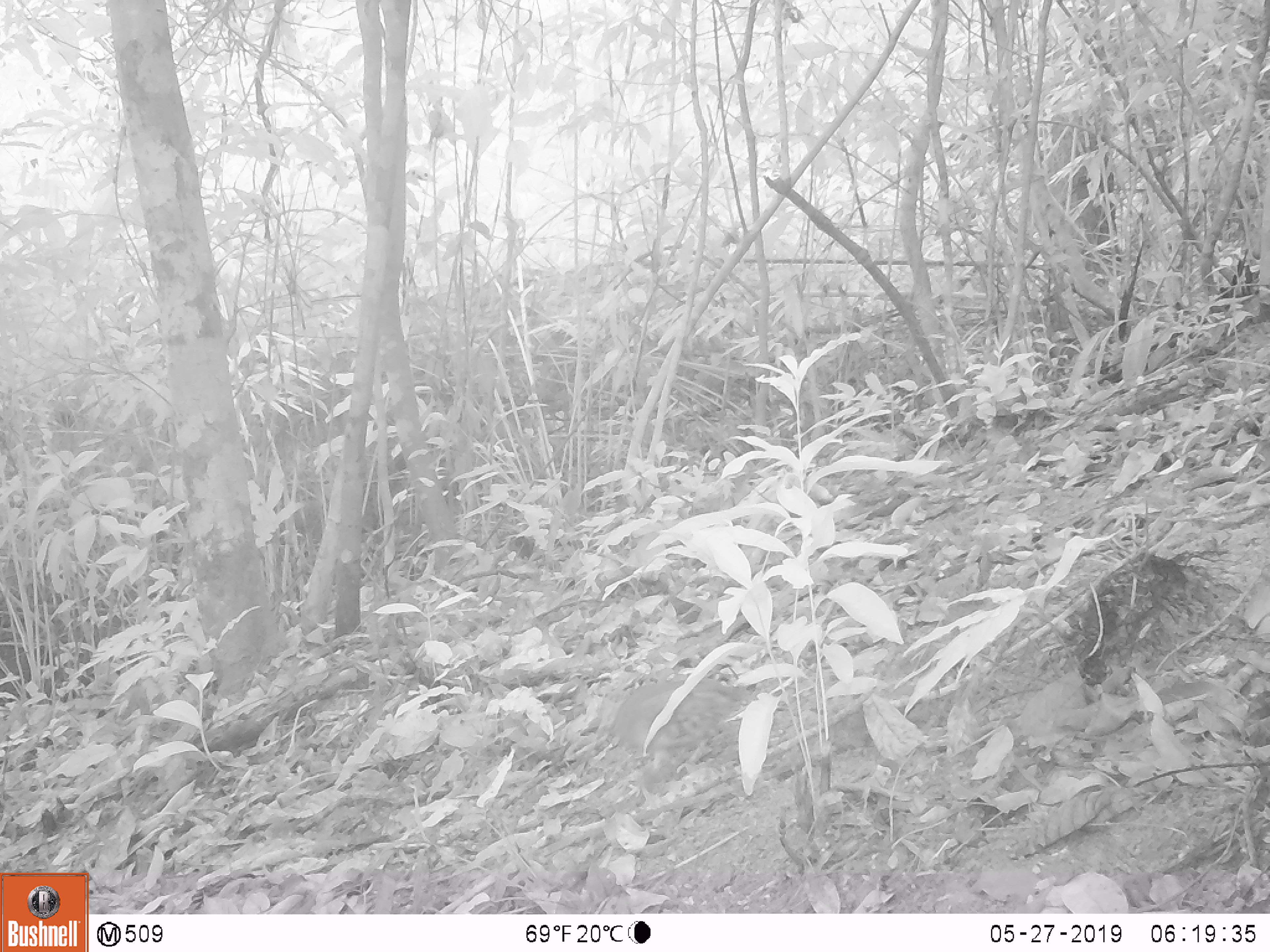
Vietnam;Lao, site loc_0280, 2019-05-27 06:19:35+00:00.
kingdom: Animalia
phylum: Chordata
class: Mammalia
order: Artiodactyla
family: Suidae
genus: Sus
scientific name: Sus scrofa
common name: eurasian wild pig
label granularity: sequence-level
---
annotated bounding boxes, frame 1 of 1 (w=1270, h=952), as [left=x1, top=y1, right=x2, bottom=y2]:
eurasian wild pig: [left=594, top=677, right=752, bottom=791]